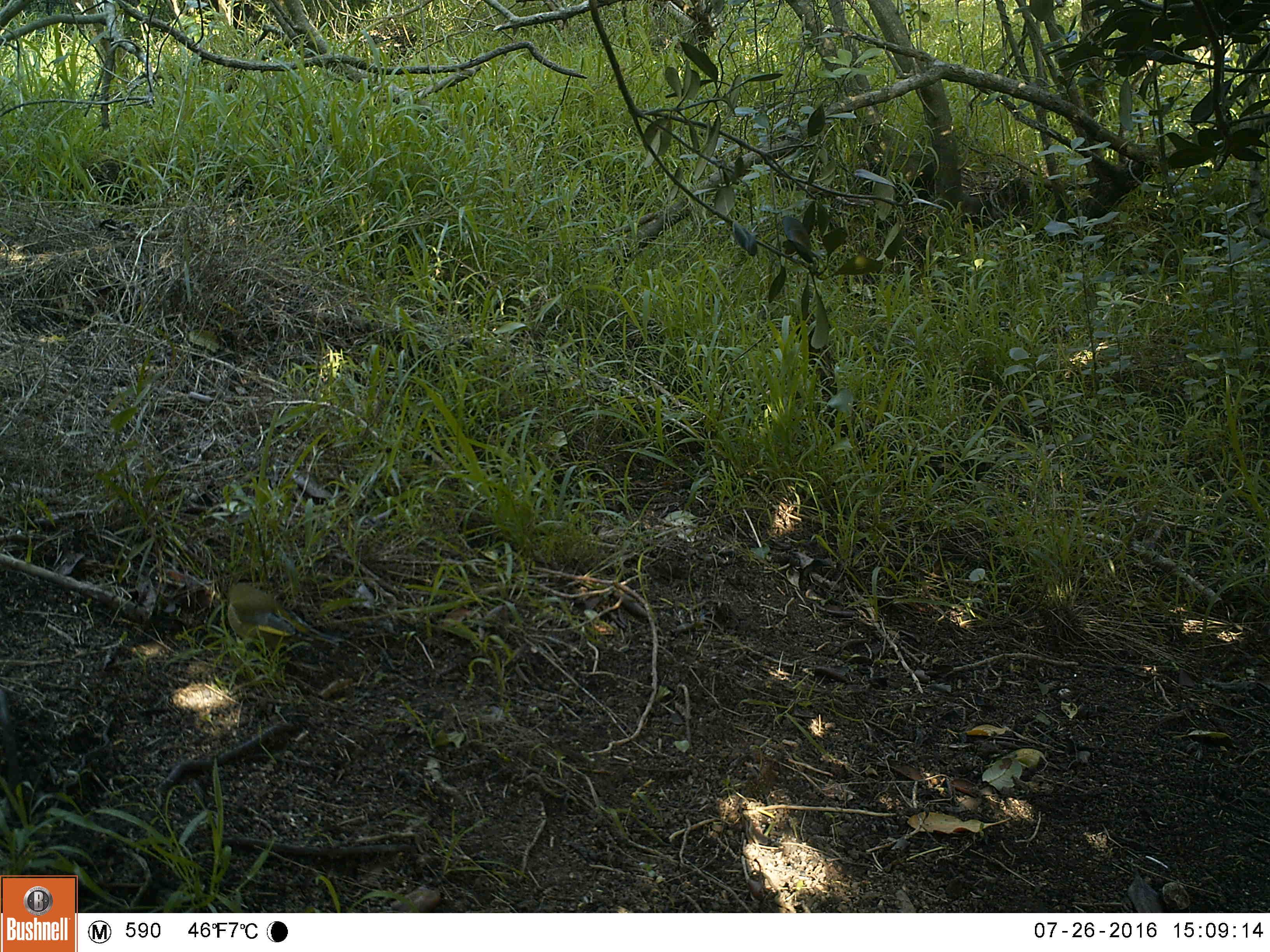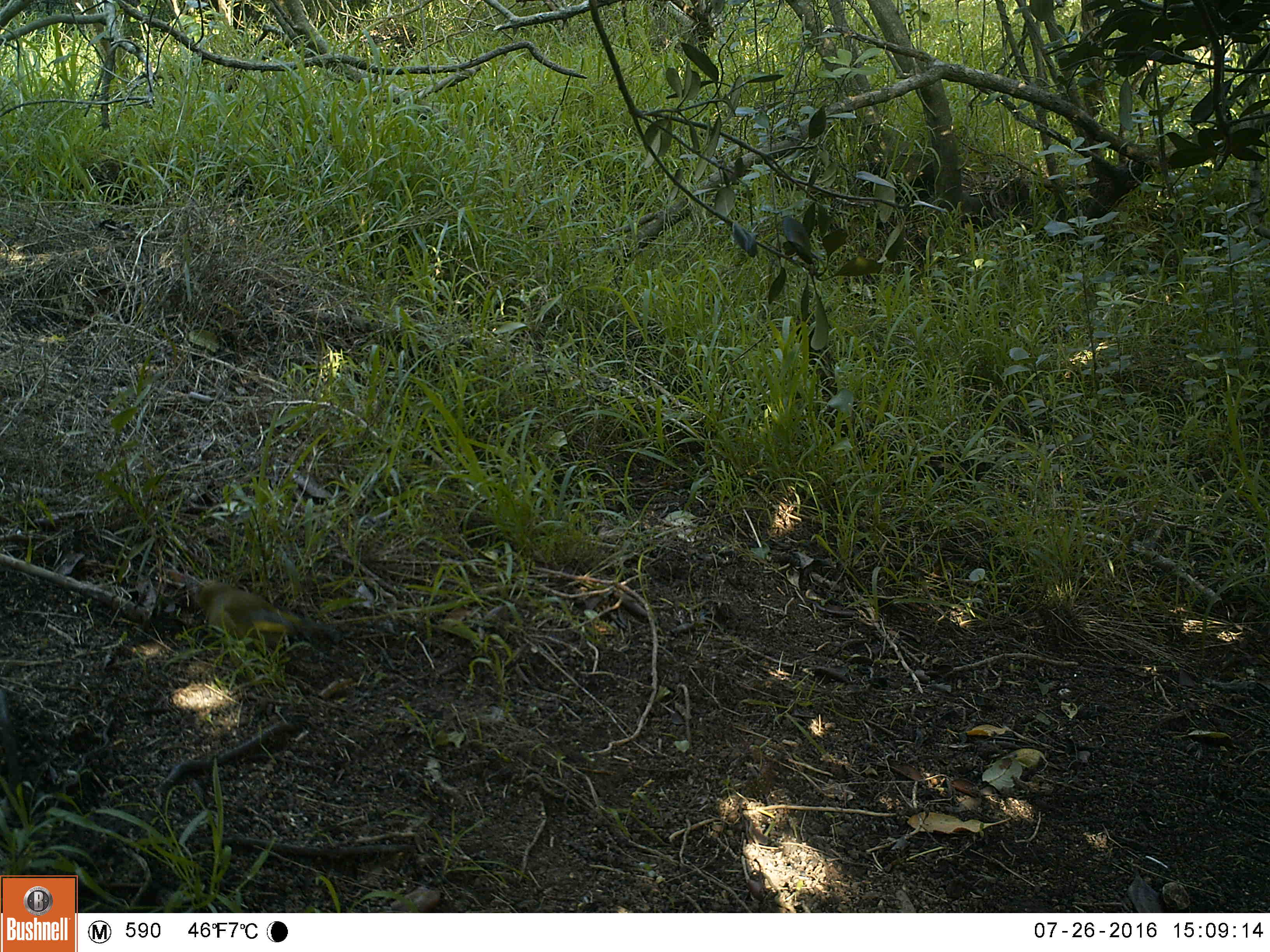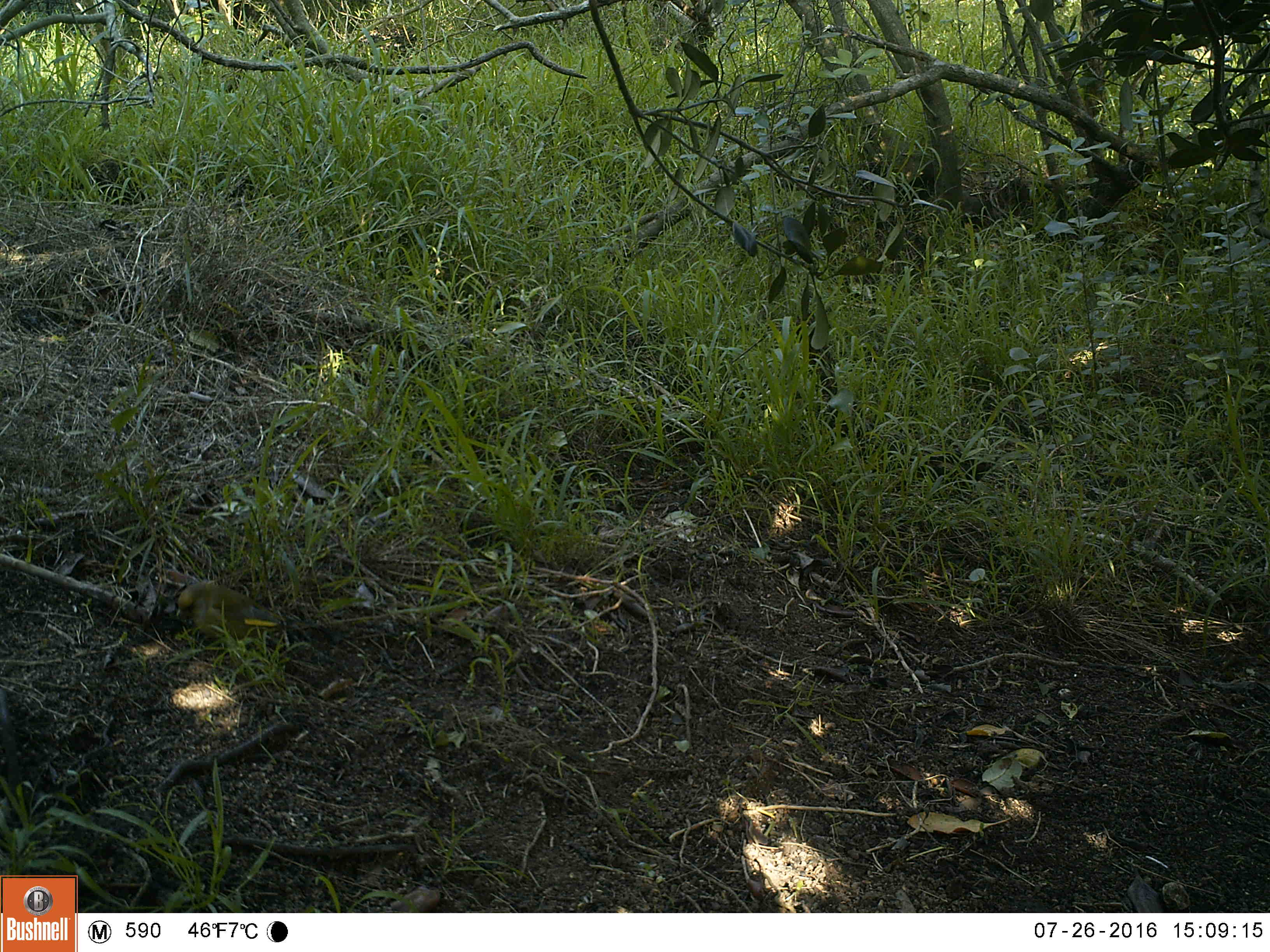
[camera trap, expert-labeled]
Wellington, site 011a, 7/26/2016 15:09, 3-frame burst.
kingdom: Animalia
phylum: Chordata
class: Aves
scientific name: Aves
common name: bird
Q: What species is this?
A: Bird (Aves).